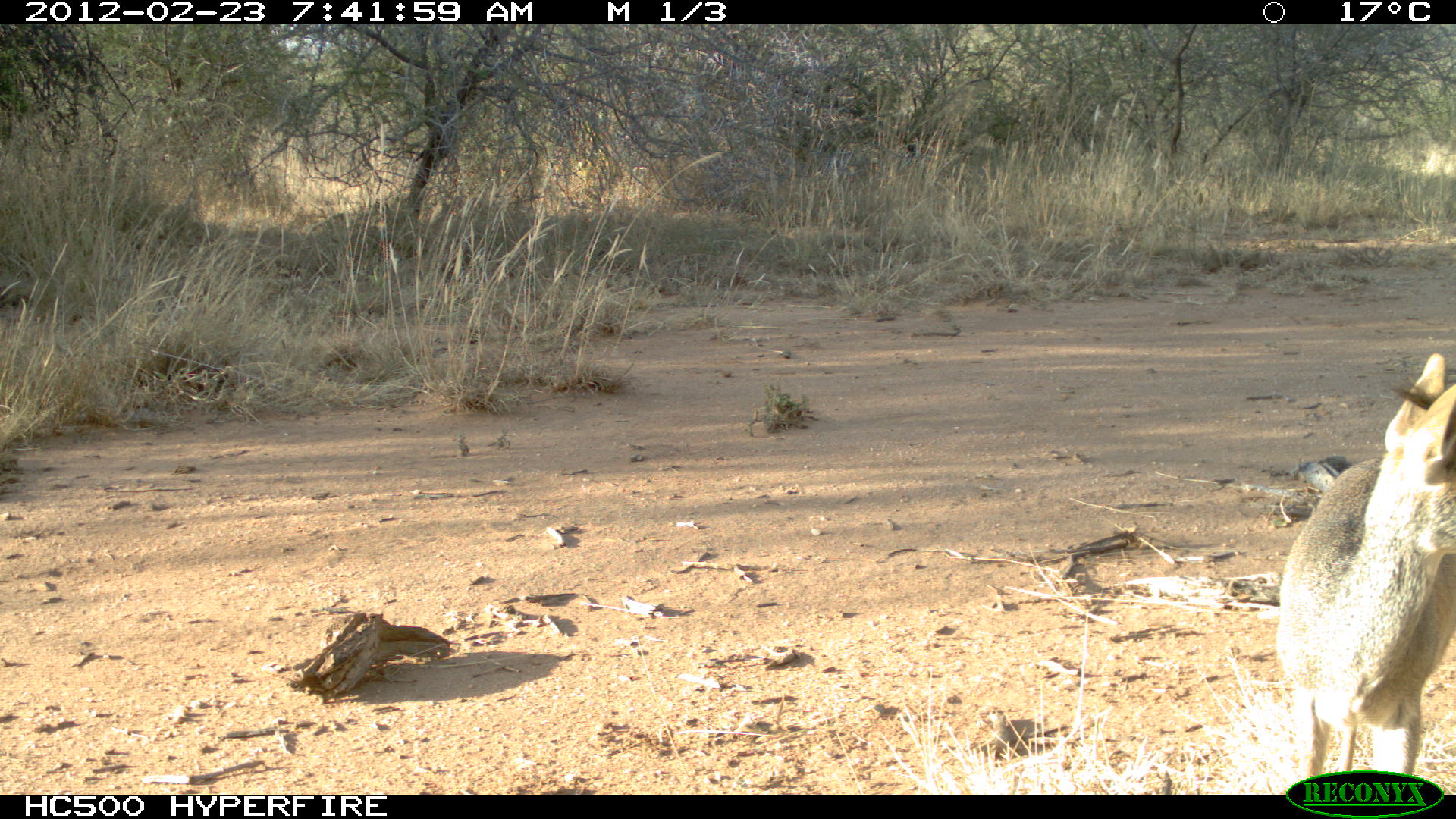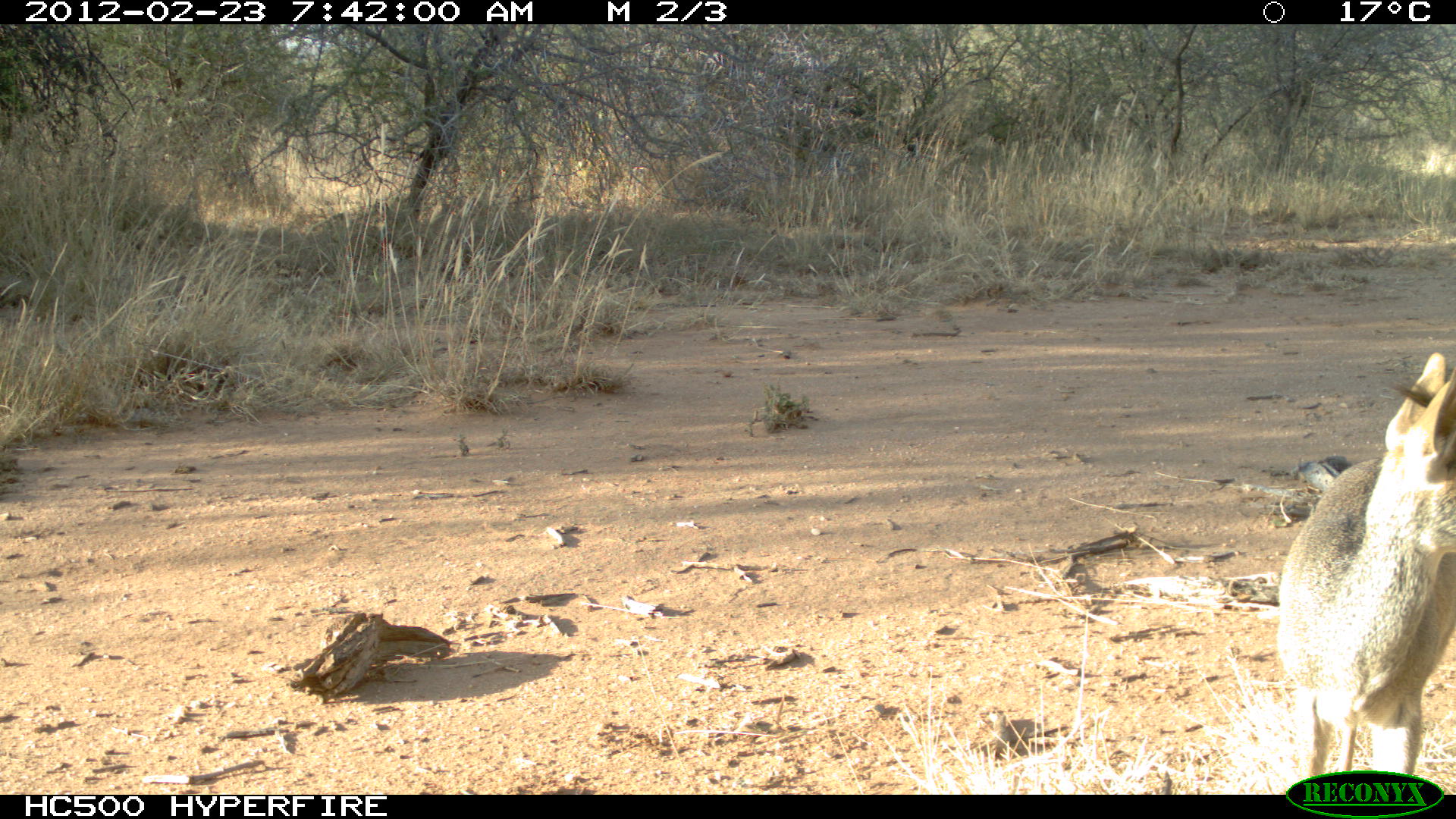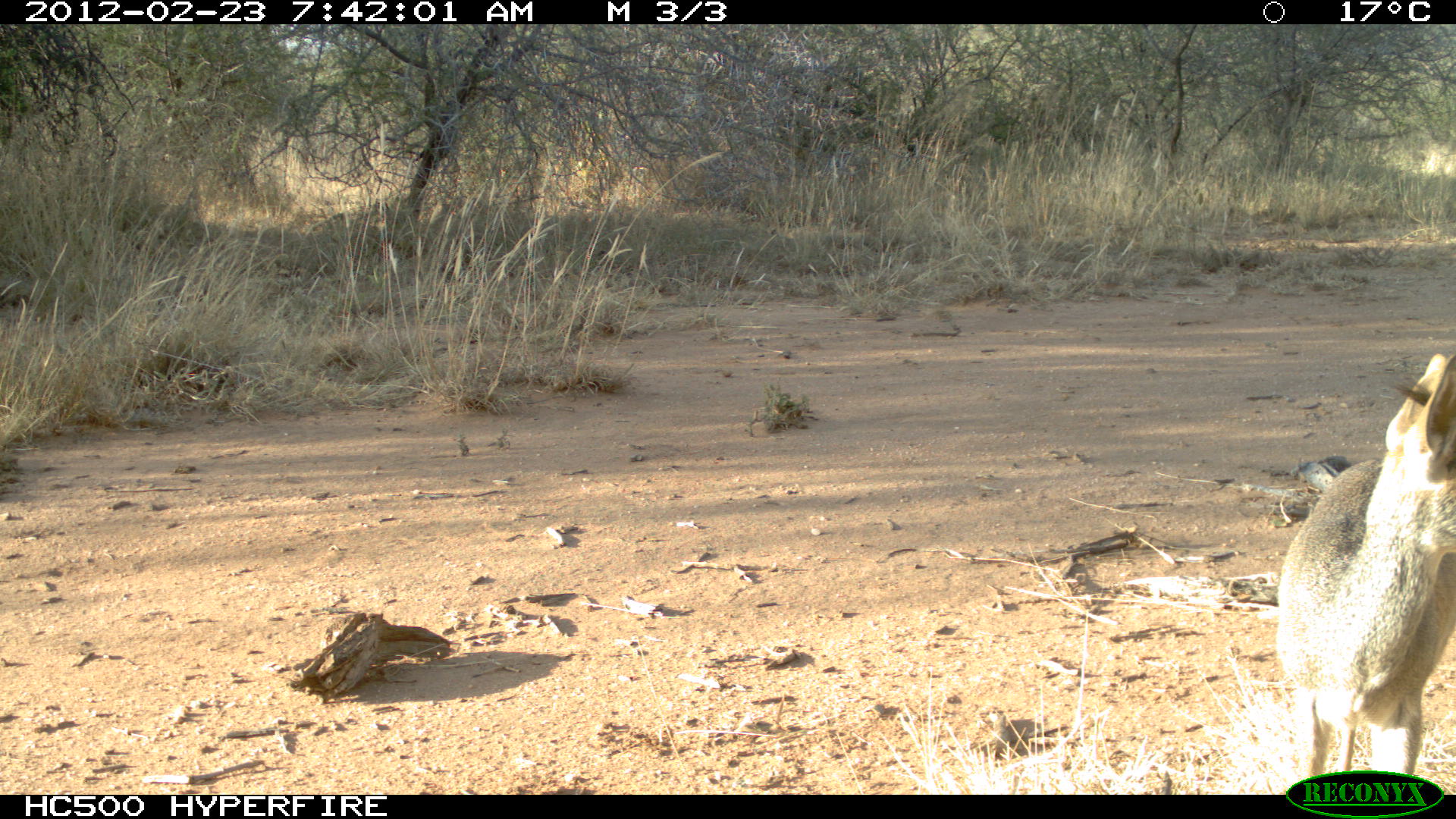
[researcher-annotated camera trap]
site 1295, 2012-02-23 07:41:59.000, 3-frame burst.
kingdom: Animalia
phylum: Chordata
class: Mammalia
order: Artiodactyla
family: Bovidae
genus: Madoqua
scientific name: Madoqua guentheri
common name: günther's dik-dik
Madoqua guentheri (günther's dik-dik), count 1.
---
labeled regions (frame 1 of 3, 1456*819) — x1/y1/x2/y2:
madoqua guentheri: 1273/351/1456/774